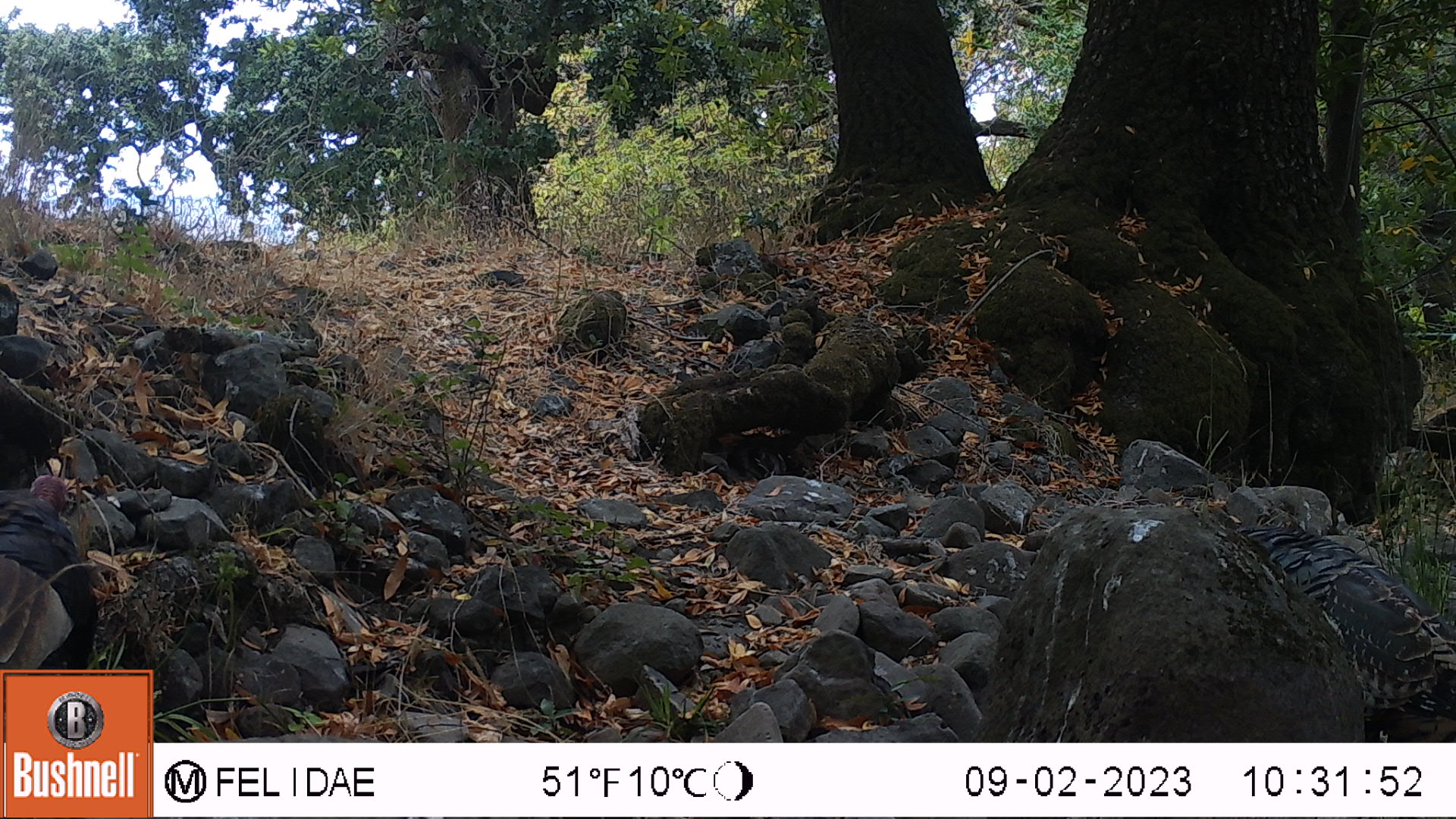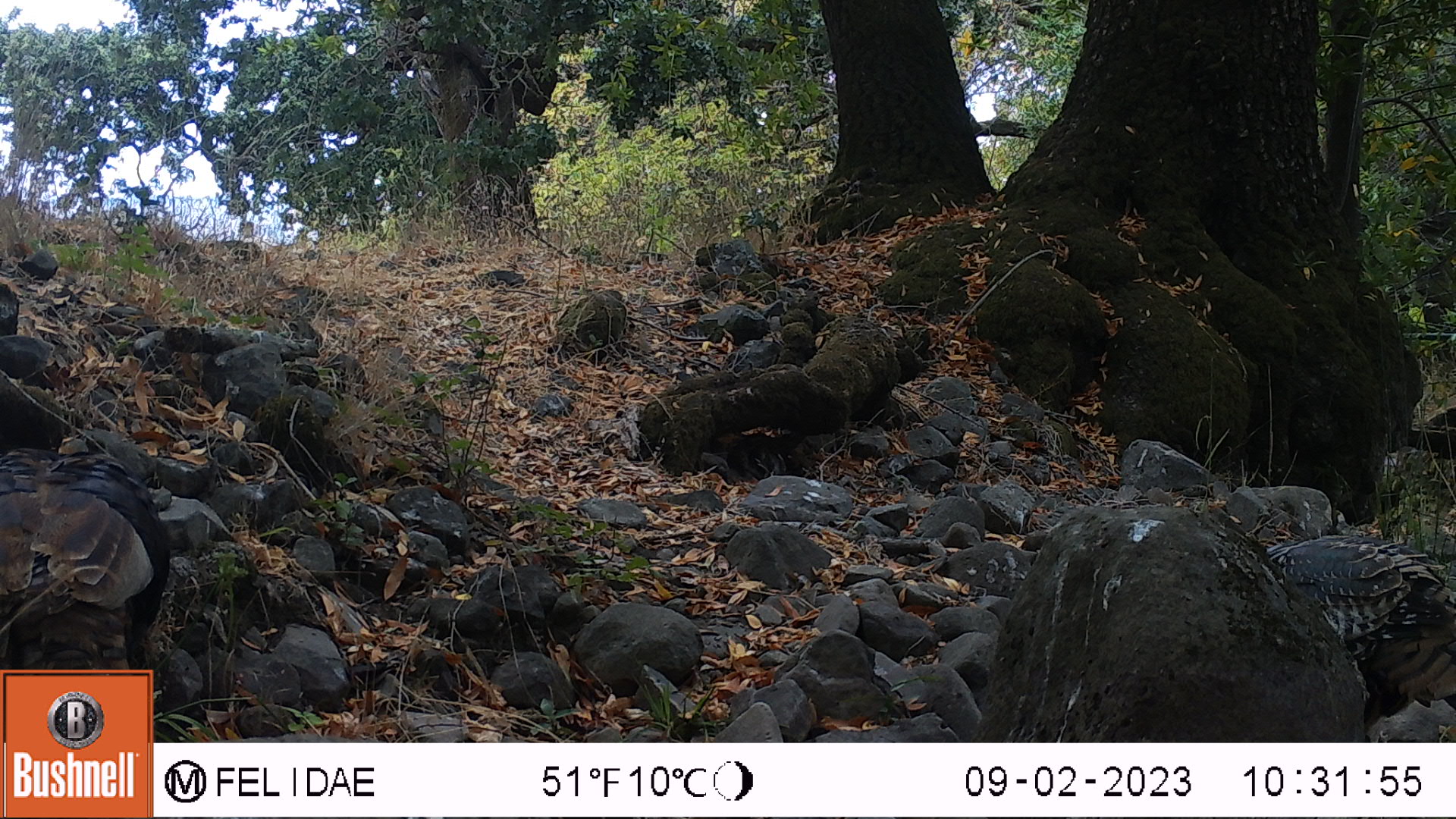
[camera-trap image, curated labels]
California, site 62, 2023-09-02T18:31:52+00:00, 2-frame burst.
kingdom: Animalia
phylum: Chordata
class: Aves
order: Galliformes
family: Phasianidae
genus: Meleagris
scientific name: Meleagris gallopavo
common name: turkey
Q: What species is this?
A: Turkey (Meleagris gallopavo).